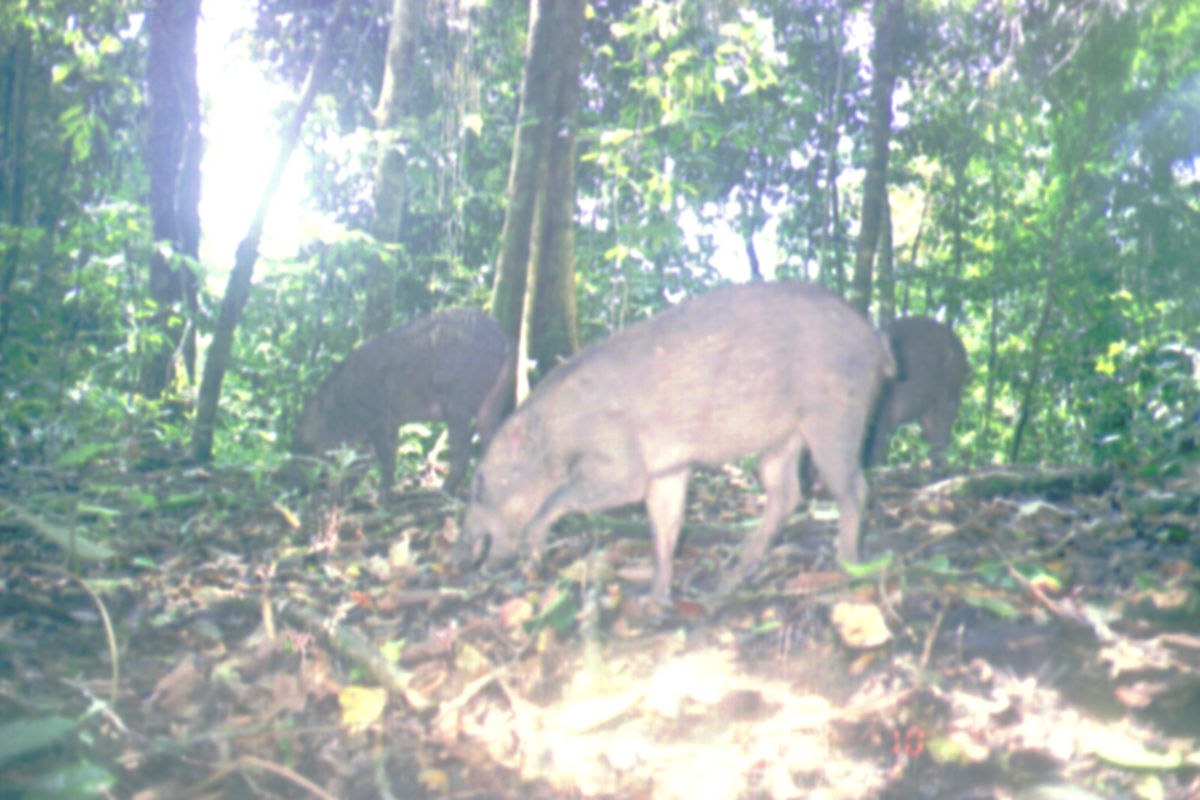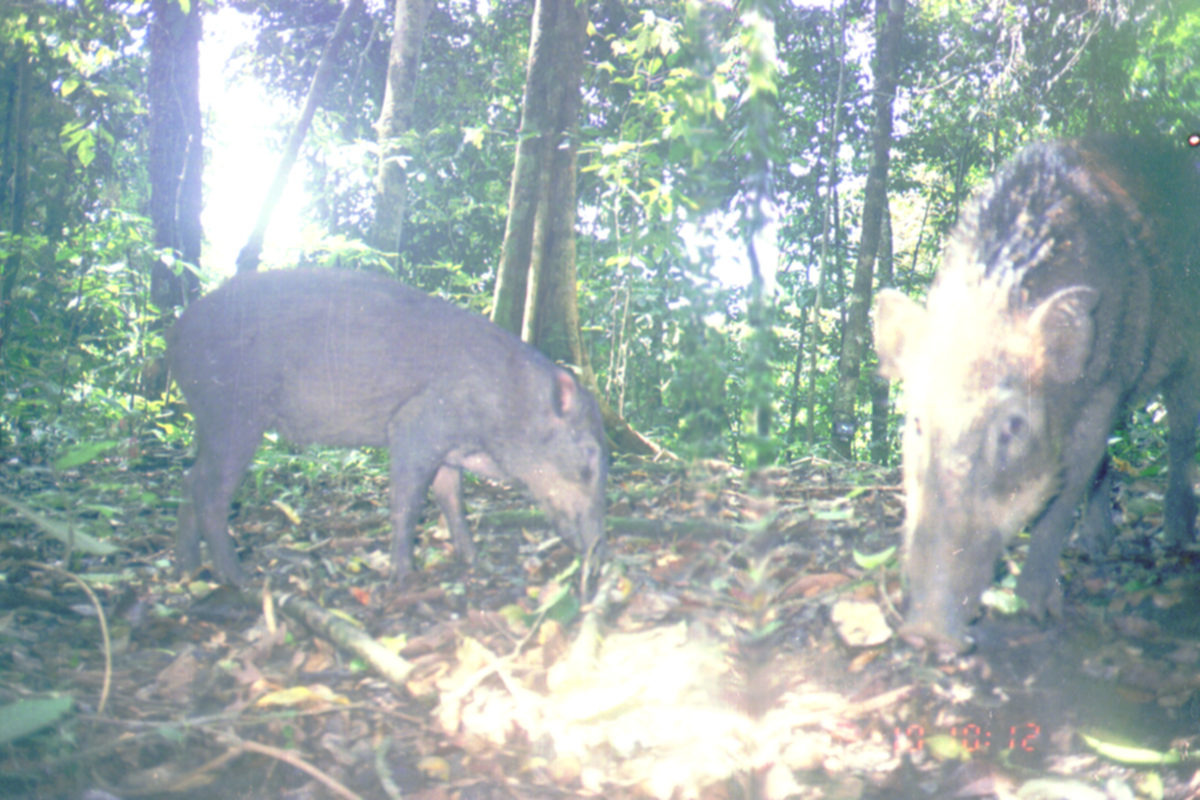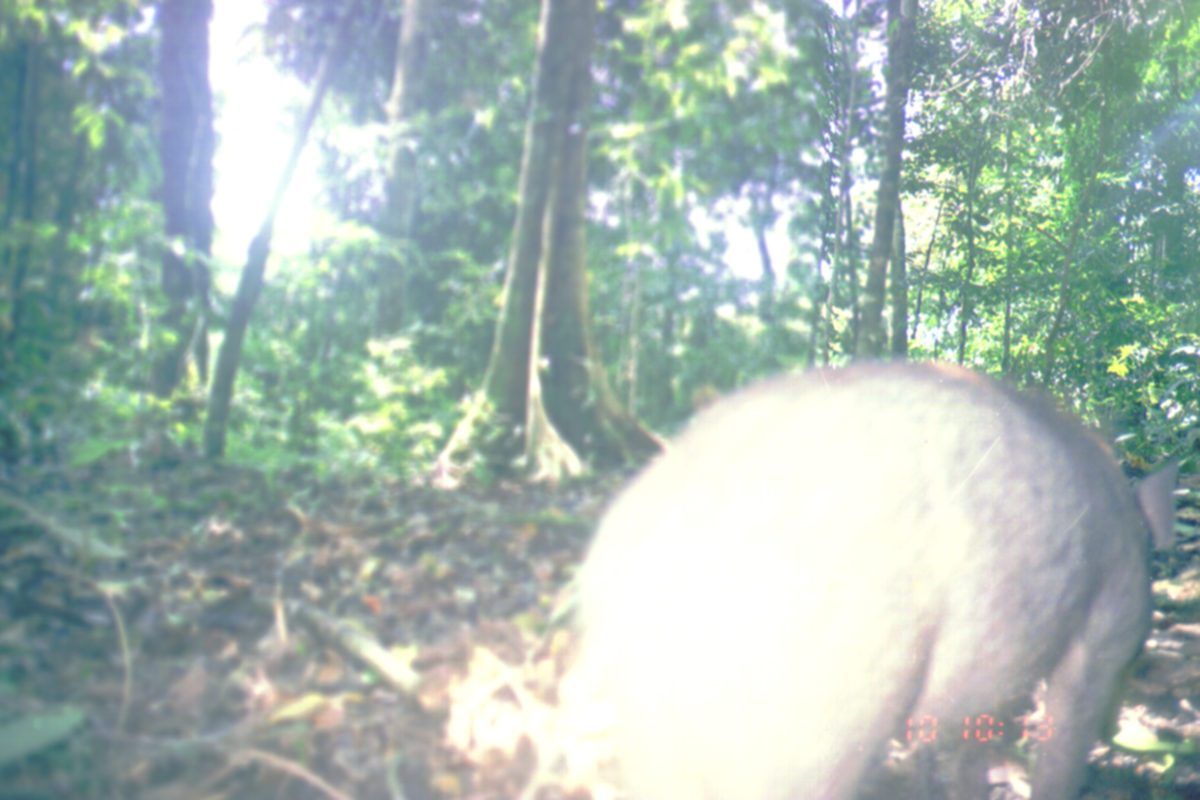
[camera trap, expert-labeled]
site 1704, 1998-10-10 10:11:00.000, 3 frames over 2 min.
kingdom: Animalia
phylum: Chordata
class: Mammalia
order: Artiodactyla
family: Suidae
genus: Sus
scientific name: Sus scrofa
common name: wild boar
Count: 3.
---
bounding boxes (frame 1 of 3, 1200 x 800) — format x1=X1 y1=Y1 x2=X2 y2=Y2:
sus scrofa: x1=460 y1=280 x2=897 y2=611; x1=287 y1=304 x2=516 y2=511; x1=797 y1=314 x2=974 y2=501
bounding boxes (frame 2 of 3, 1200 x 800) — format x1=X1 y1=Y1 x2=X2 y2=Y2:
sus scrofa: x1=871 y1=130 x2=1199 y2=654; x1=164 y1=265 x2=612 y2=589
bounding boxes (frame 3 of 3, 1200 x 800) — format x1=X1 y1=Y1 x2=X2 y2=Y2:
sus scrofa: x1=548 y1=358 x2=1177 y2=800